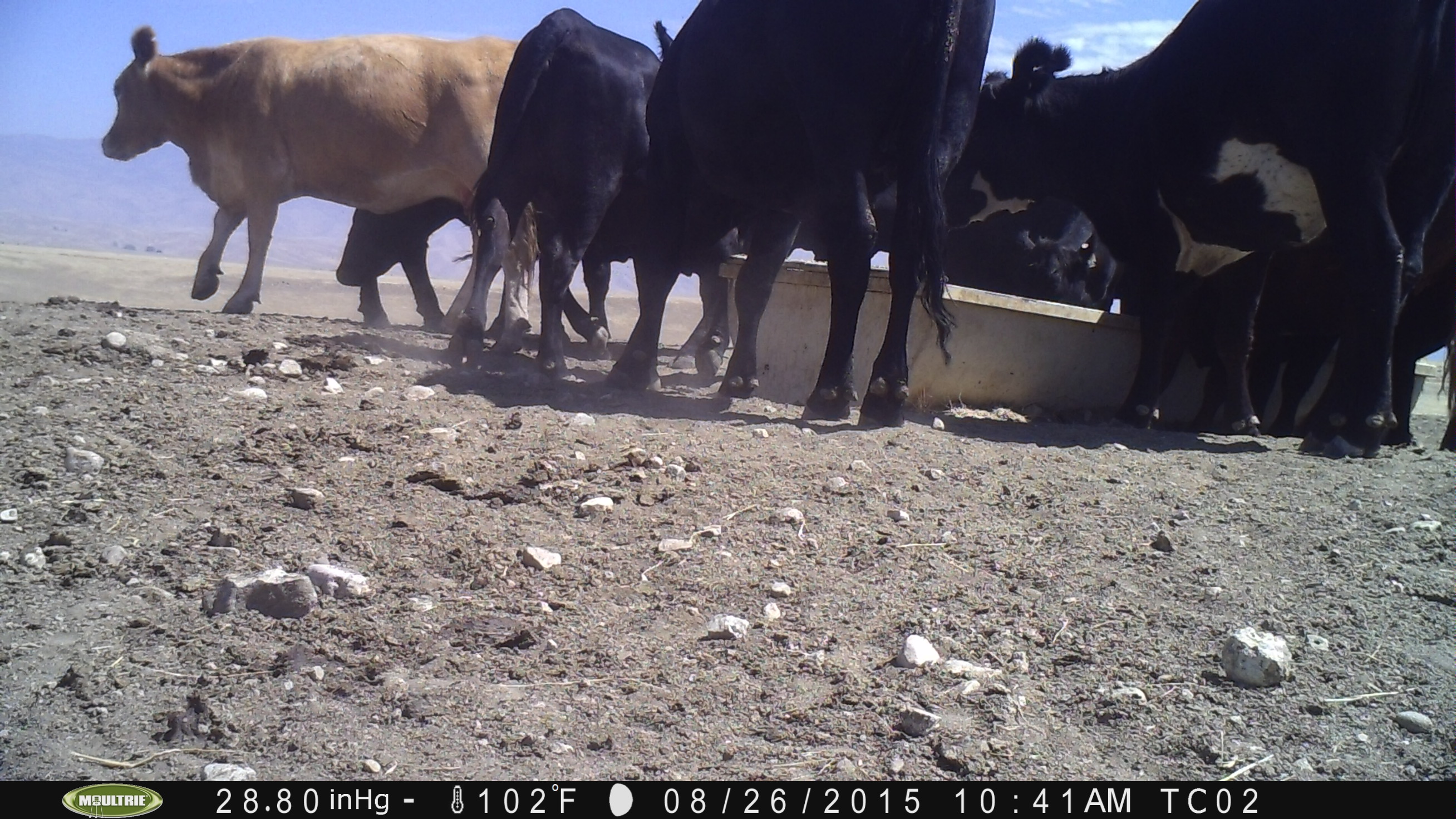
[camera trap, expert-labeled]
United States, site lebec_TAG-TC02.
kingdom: Animalia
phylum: Chordata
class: Mammalia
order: Artiodactyla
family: Bovidae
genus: Bos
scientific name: Bos taurus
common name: domestic cow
Bos taurus (domestic cow).